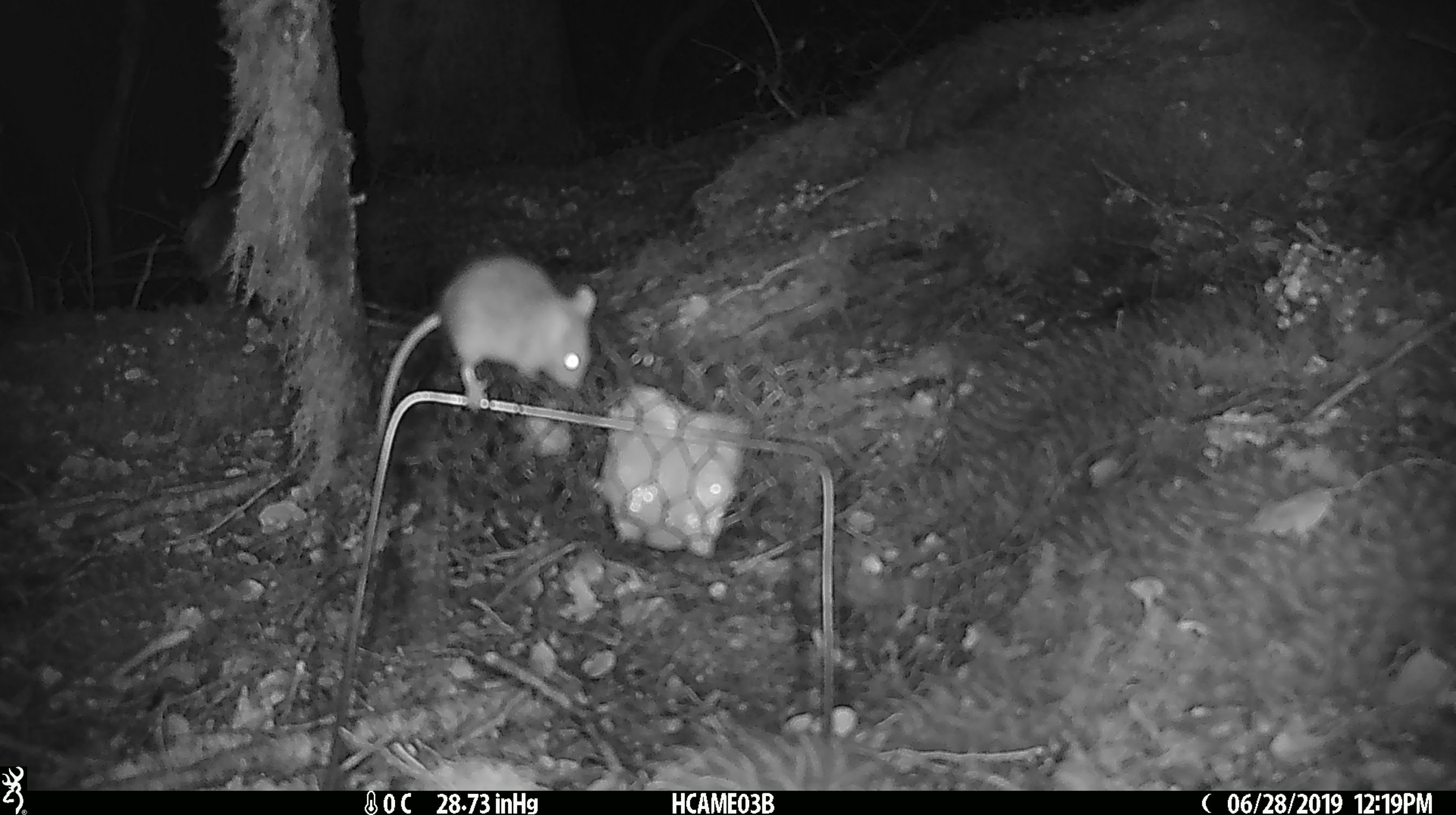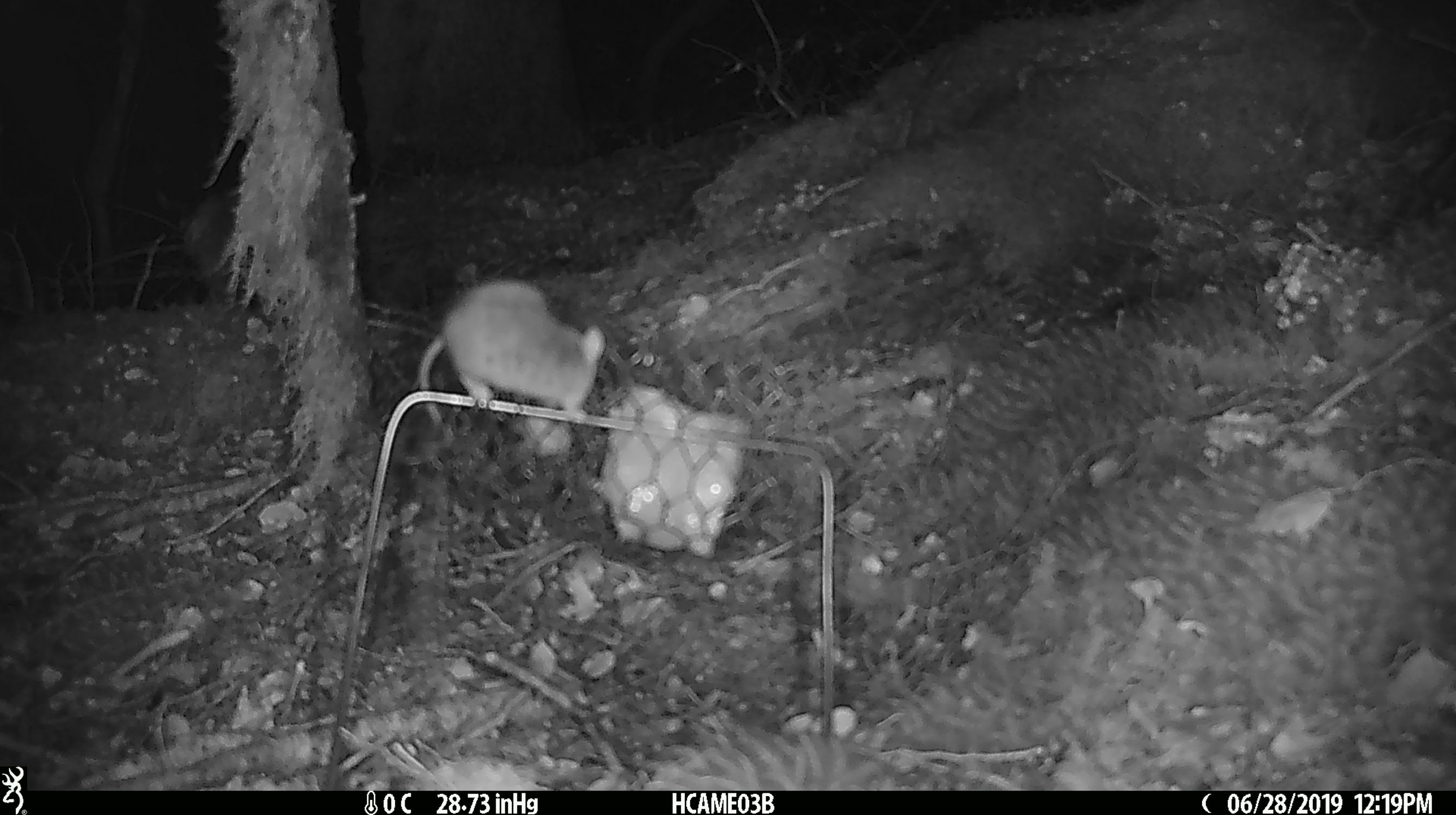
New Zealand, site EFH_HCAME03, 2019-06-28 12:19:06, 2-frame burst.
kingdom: Animalia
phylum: Chordata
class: Mammalia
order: Rodentia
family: Muridae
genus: Mus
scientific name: Mus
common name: mouse